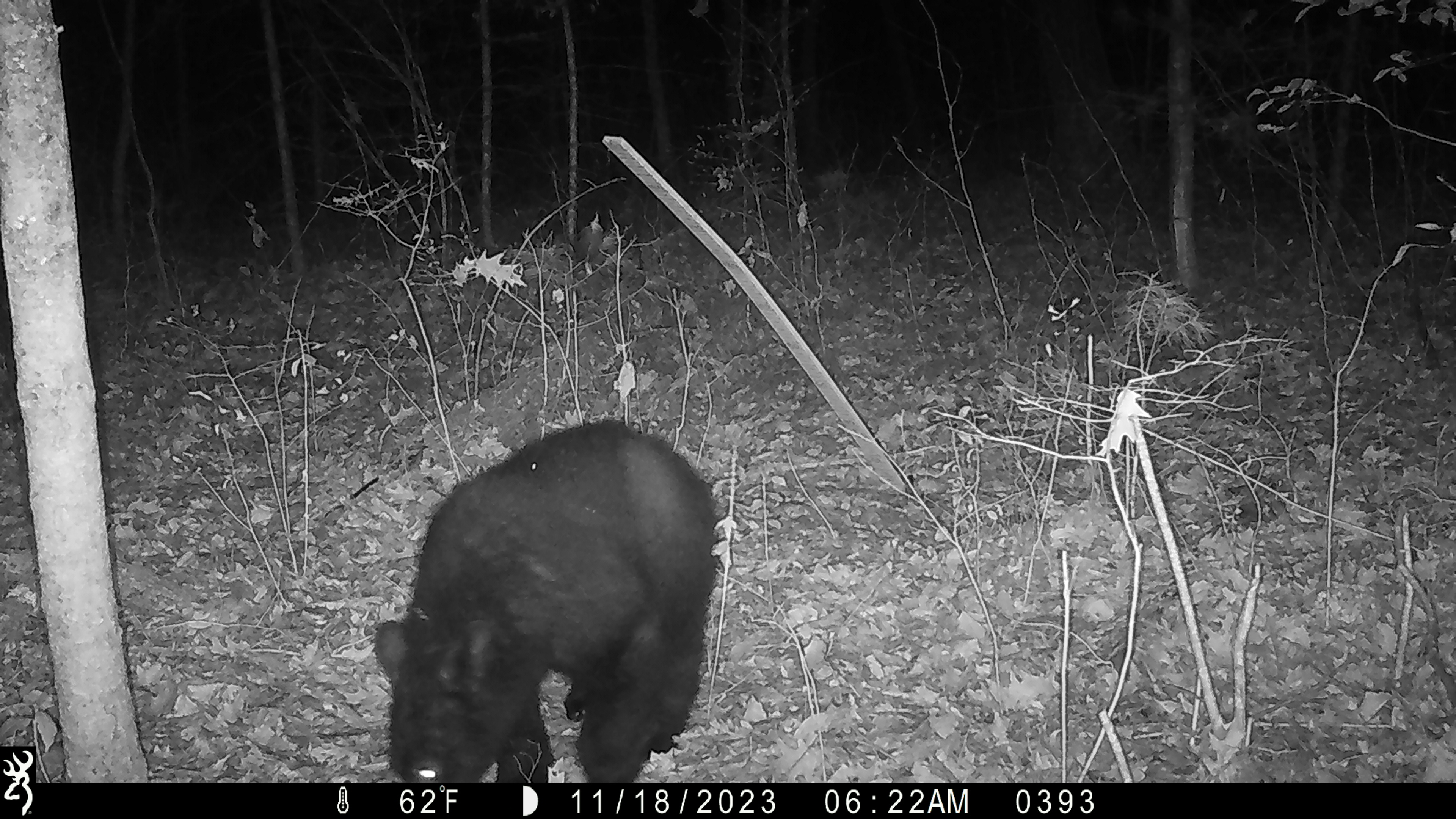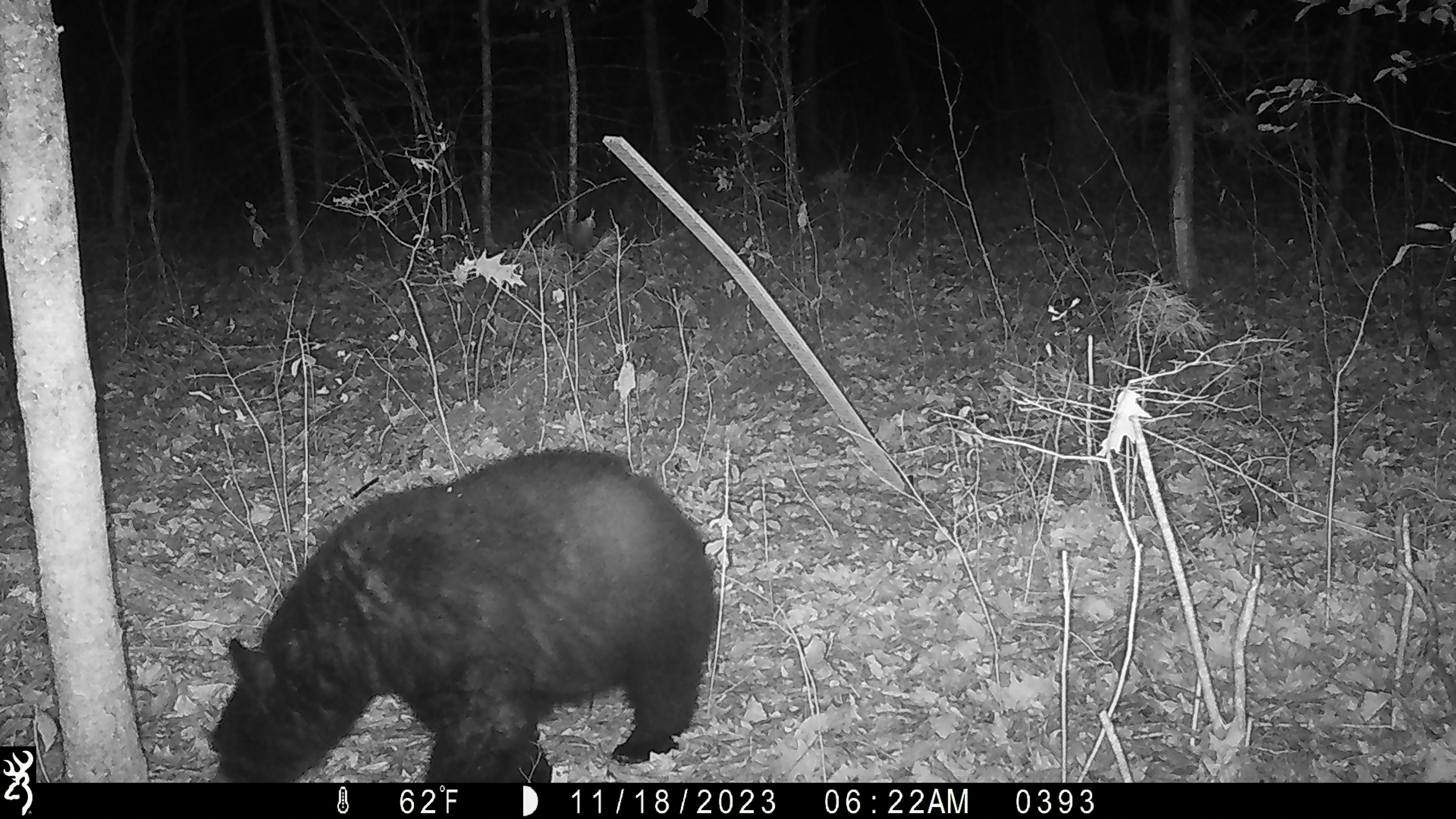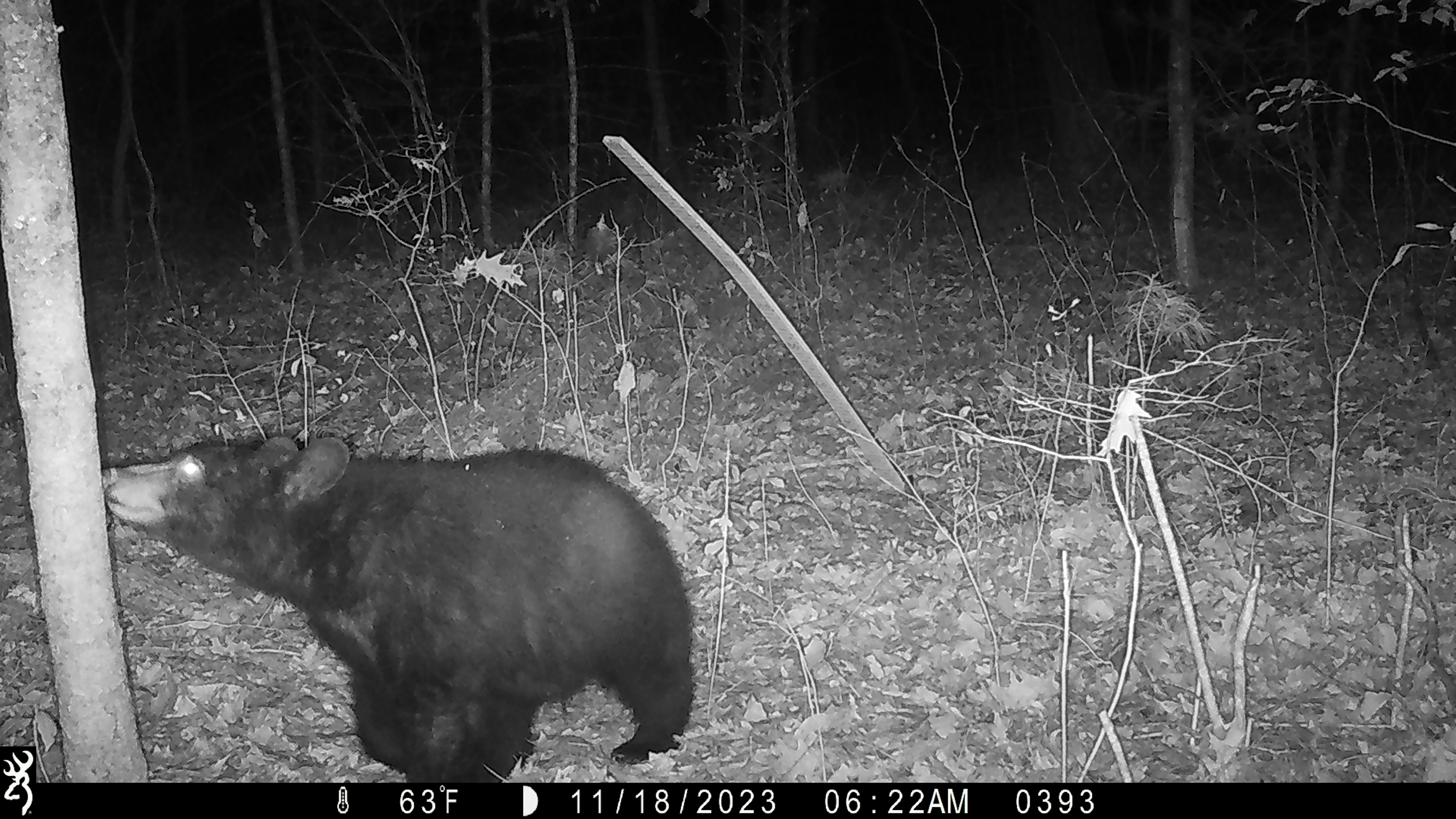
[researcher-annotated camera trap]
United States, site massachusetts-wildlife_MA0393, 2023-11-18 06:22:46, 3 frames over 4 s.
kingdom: Animalia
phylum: Chordata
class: Mammalia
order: Carnivora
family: Ursidae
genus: Ursus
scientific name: Ursus americanus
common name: black bear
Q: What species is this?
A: Black bear (Ursus americanus).